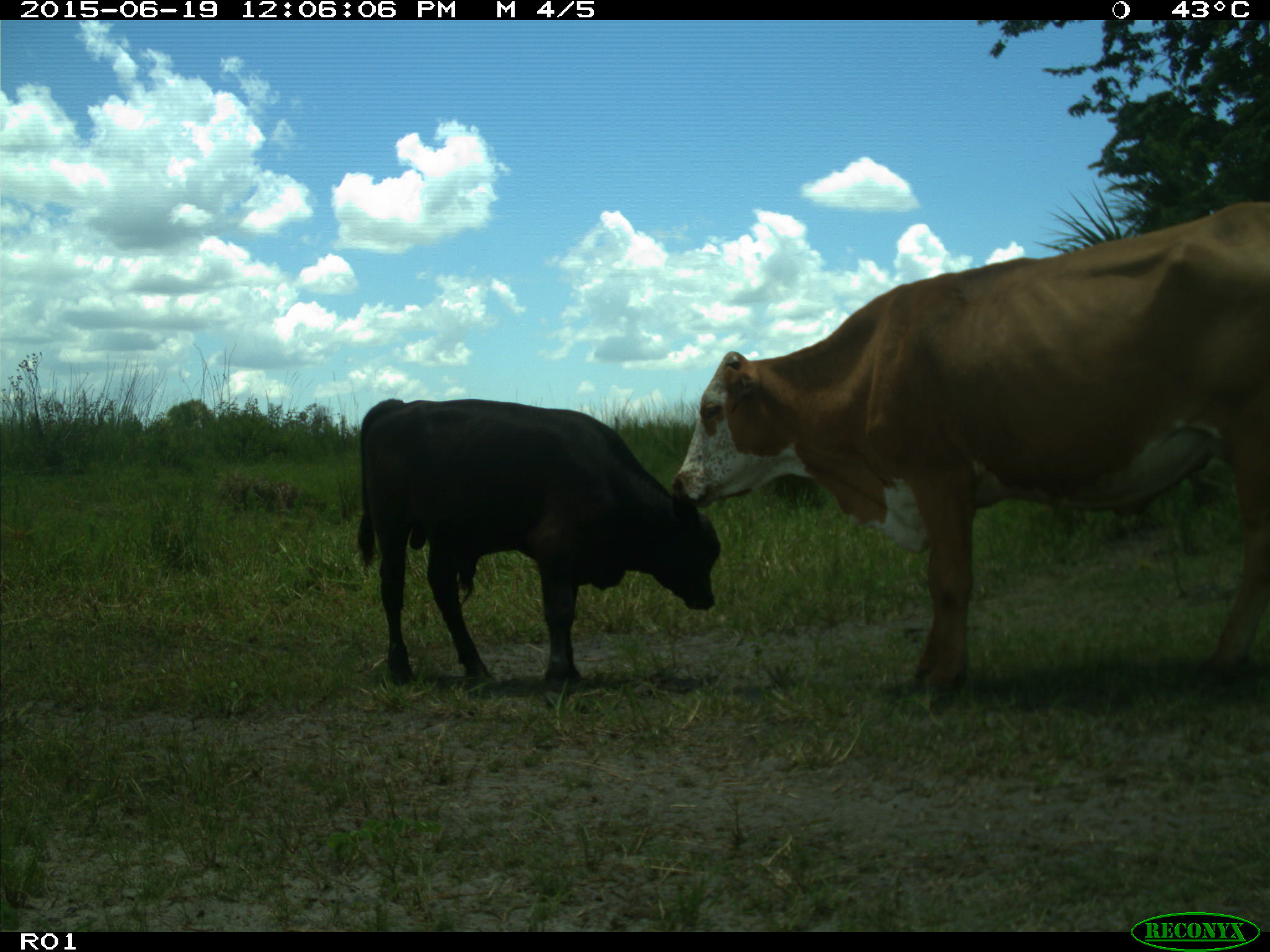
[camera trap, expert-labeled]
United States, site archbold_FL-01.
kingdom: Animalia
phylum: Chordata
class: Mammalia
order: Artiodactyla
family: Bovidae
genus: Bos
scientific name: Bos taurus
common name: domestic cow